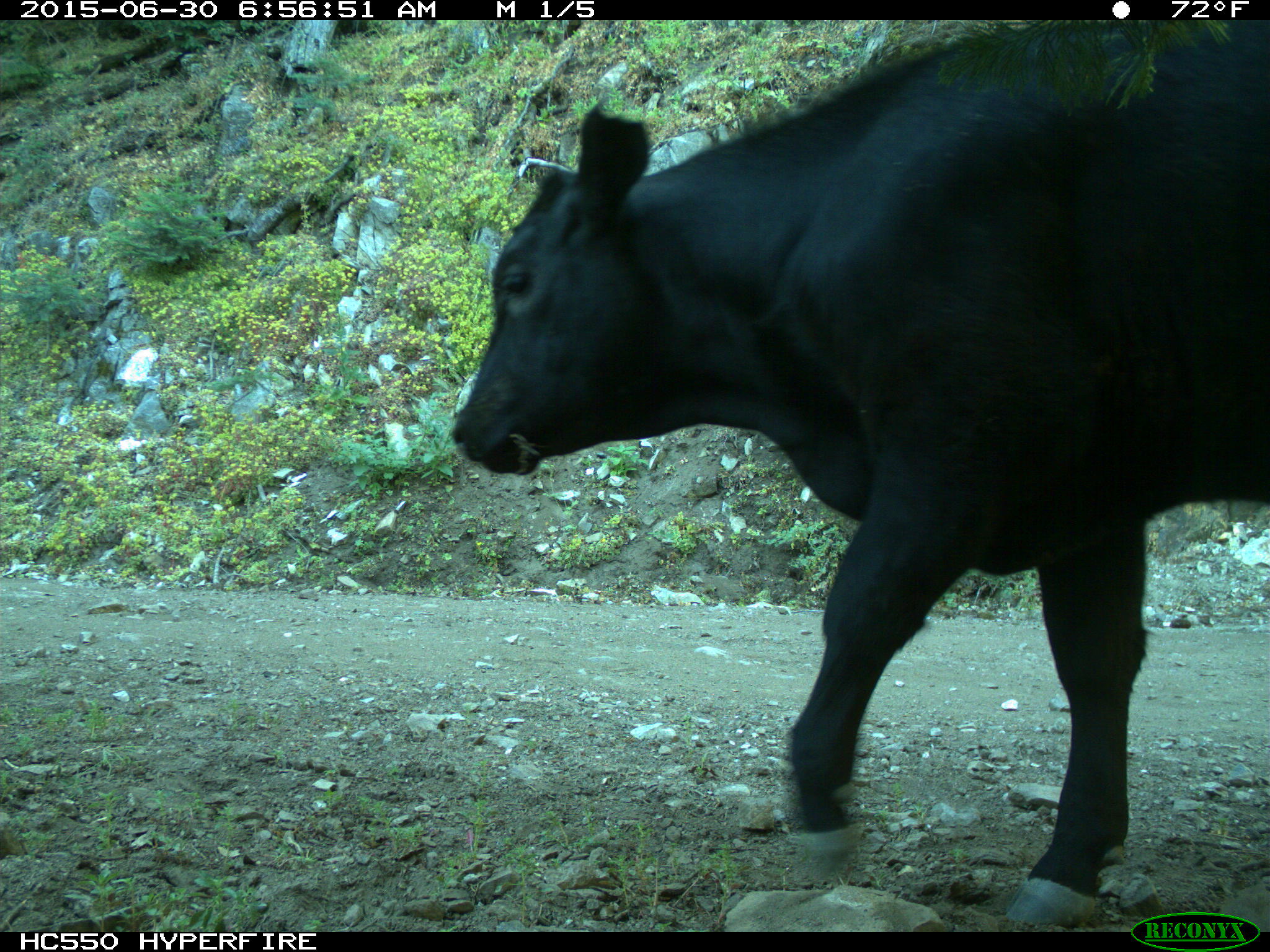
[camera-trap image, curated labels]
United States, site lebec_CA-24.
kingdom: Animalia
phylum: Chordata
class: Mammalia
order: Artiodactyla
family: Bovidae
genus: Bos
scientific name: Bos taurus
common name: domestic cow